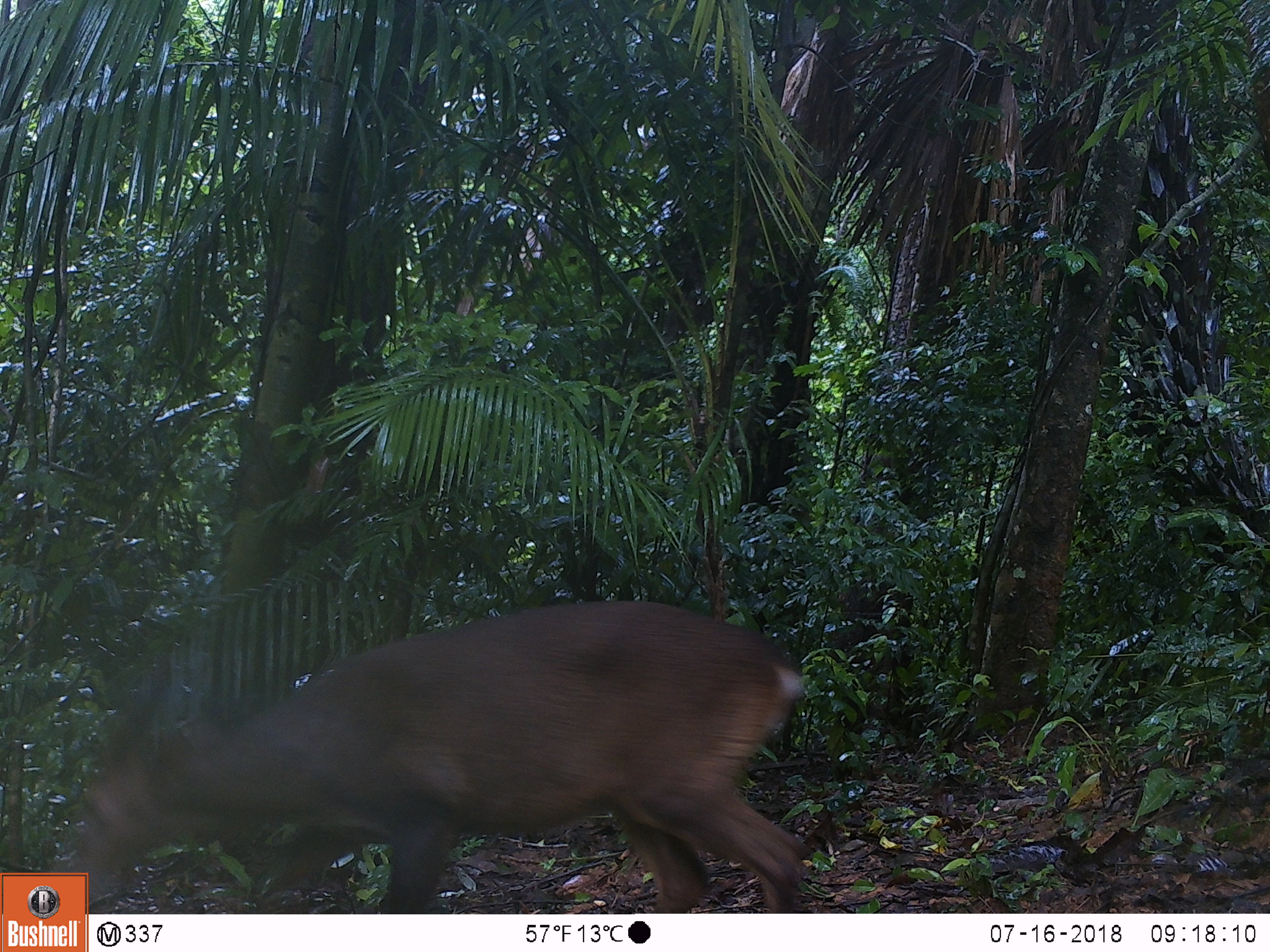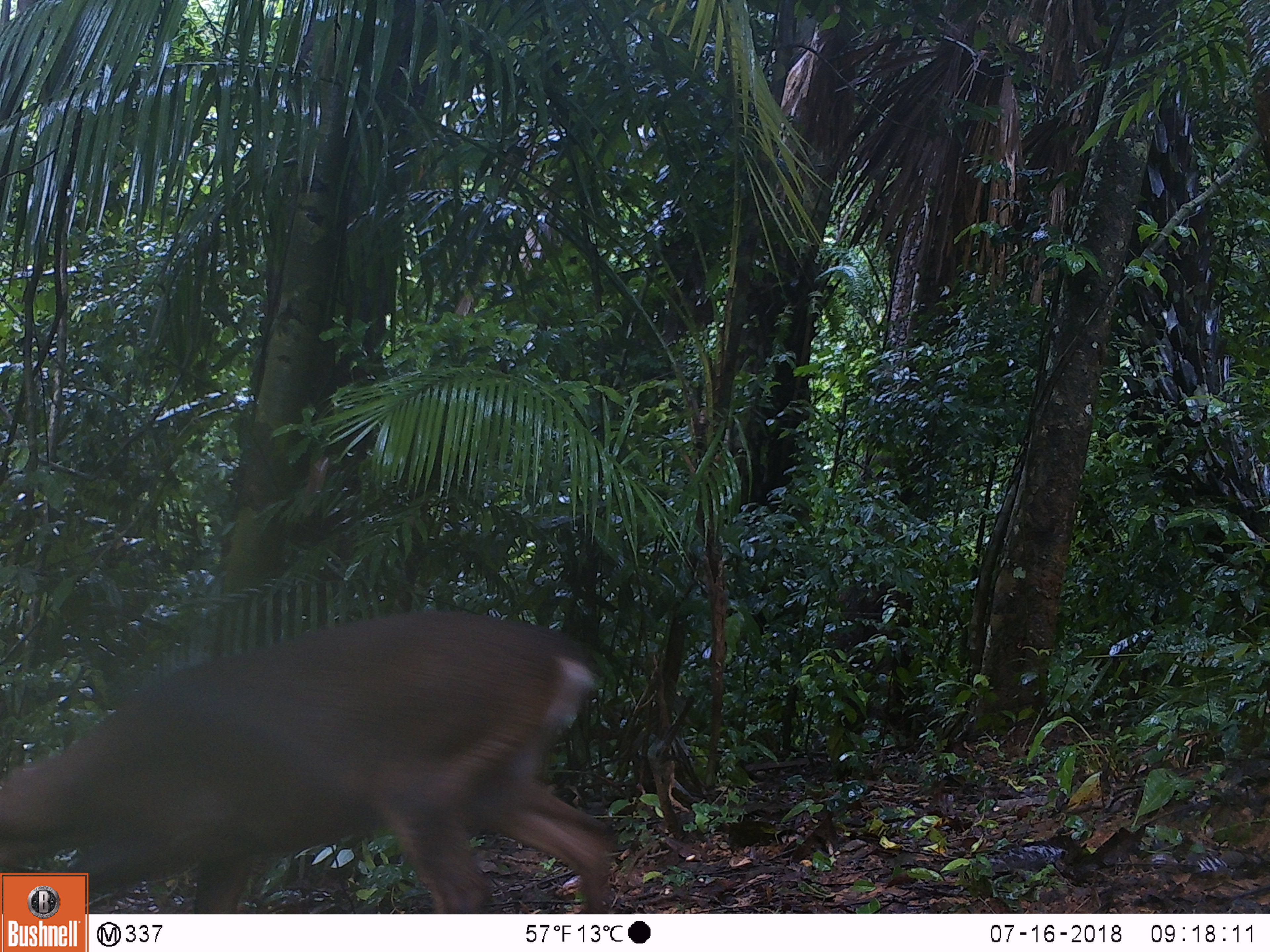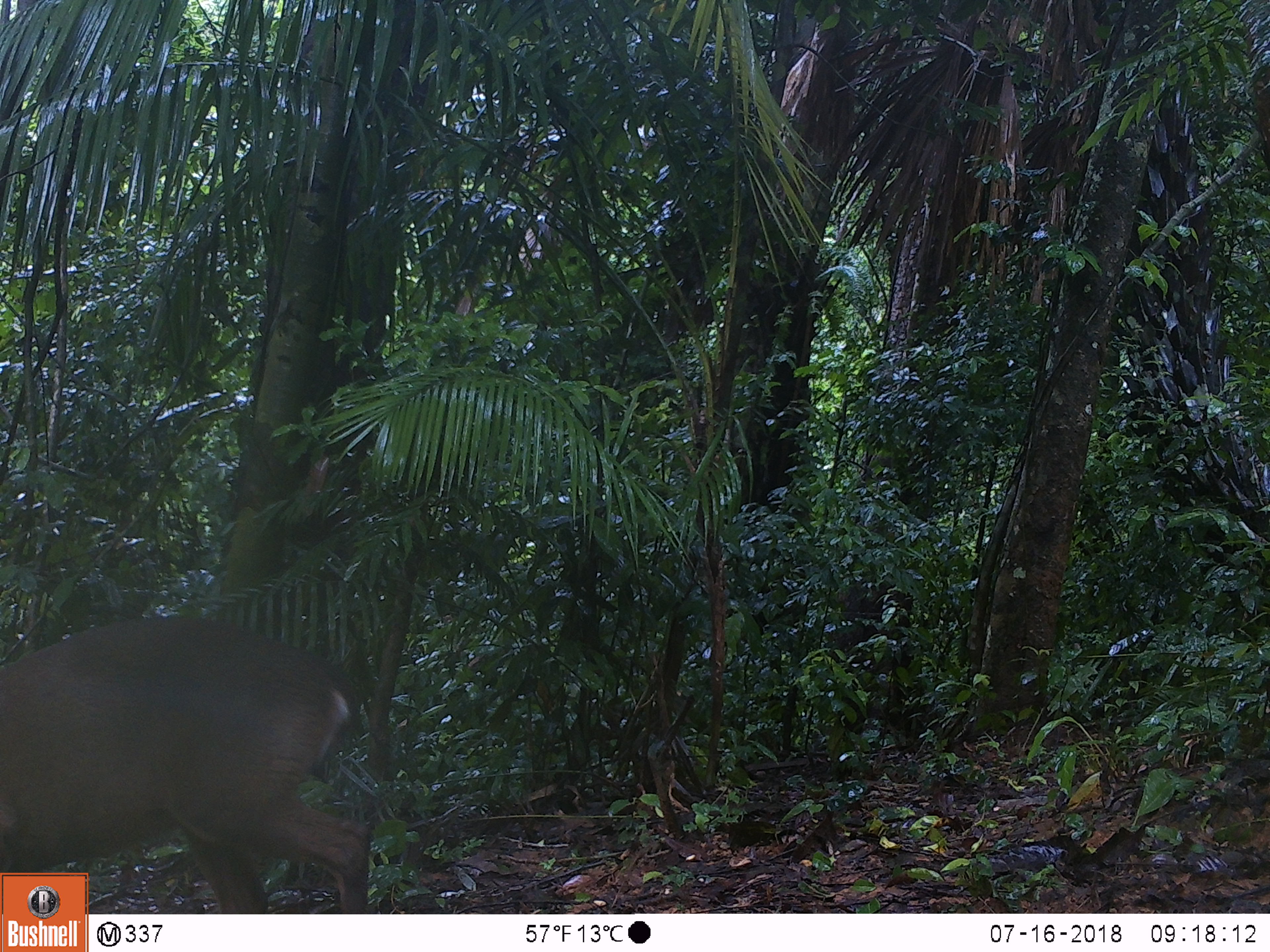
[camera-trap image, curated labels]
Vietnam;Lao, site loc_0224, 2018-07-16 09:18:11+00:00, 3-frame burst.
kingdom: Animalia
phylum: Chordata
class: Mammalia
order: Artiodactyla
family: Cervidae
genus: Muntiacus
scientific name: Muntiacus vuquangensis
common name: large-antlered muntjac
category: large antlered muntjac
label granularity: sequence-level